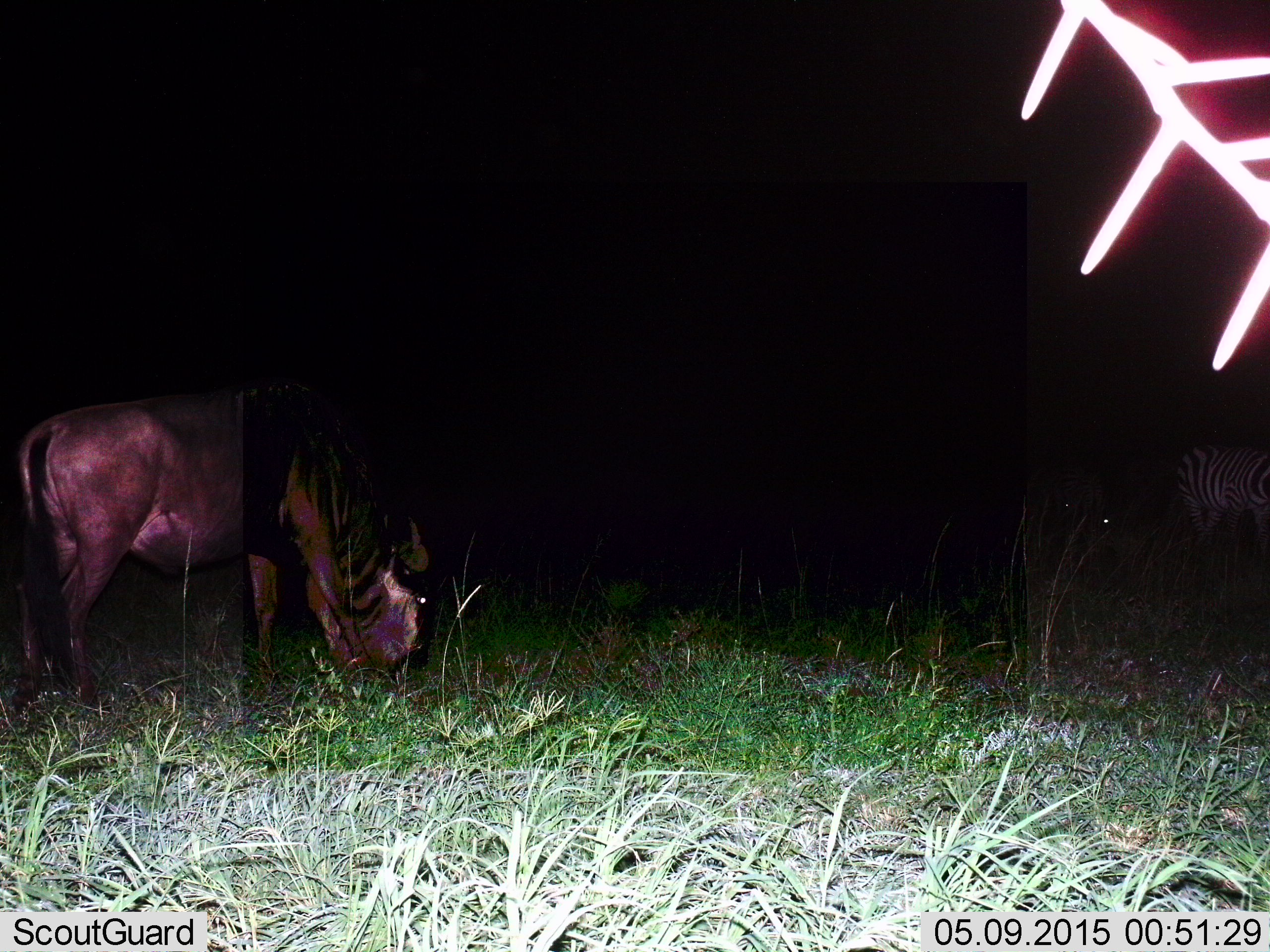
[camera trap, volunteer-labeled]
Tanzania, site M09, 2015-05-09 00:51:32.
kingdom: Animalia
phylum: Chordata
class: Mammalia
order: Artiodactyla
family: Bovidae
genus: Connochaetes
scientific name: Connochaetes taurinus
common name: blue wildebeest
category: wildebeest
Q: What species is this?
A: Wildebeest (blue wildebeest) (Connochaetes taurinus).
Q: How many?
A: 1.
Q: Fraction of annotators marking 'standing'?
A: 21%.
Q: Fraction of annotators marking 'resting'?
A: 0%.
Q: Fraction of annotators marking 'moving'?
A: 0%.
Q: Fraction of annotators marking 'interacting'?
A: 0%.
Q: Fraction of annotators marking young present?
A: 0%.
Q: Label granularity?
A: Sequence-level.